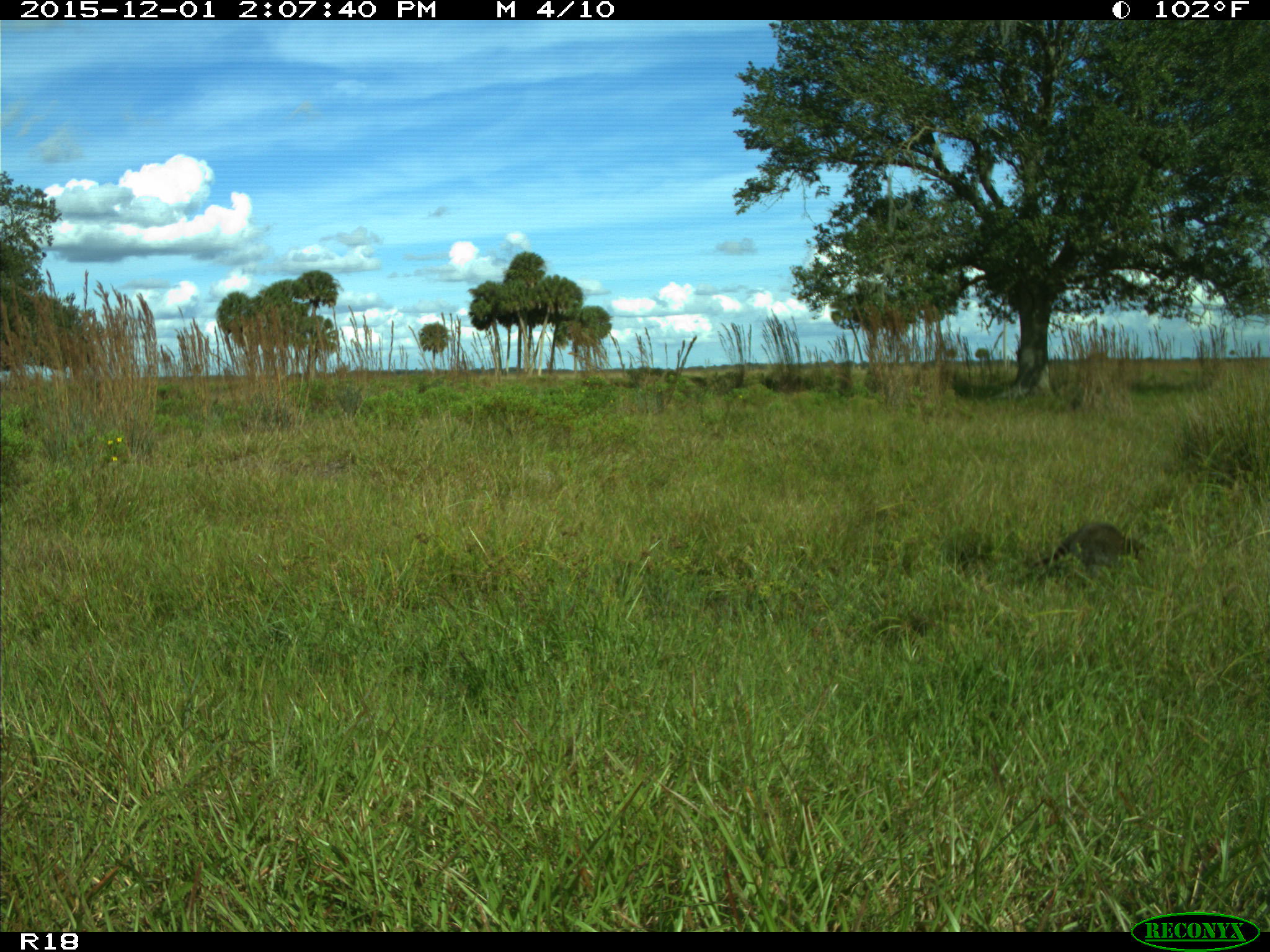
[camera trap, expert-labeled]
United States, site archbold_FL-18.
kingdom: Animalia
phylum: Chordata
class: Mammalia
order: Carnivora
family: Procyonidae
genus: Procyon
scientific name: Procyon lotor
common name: common raccoon